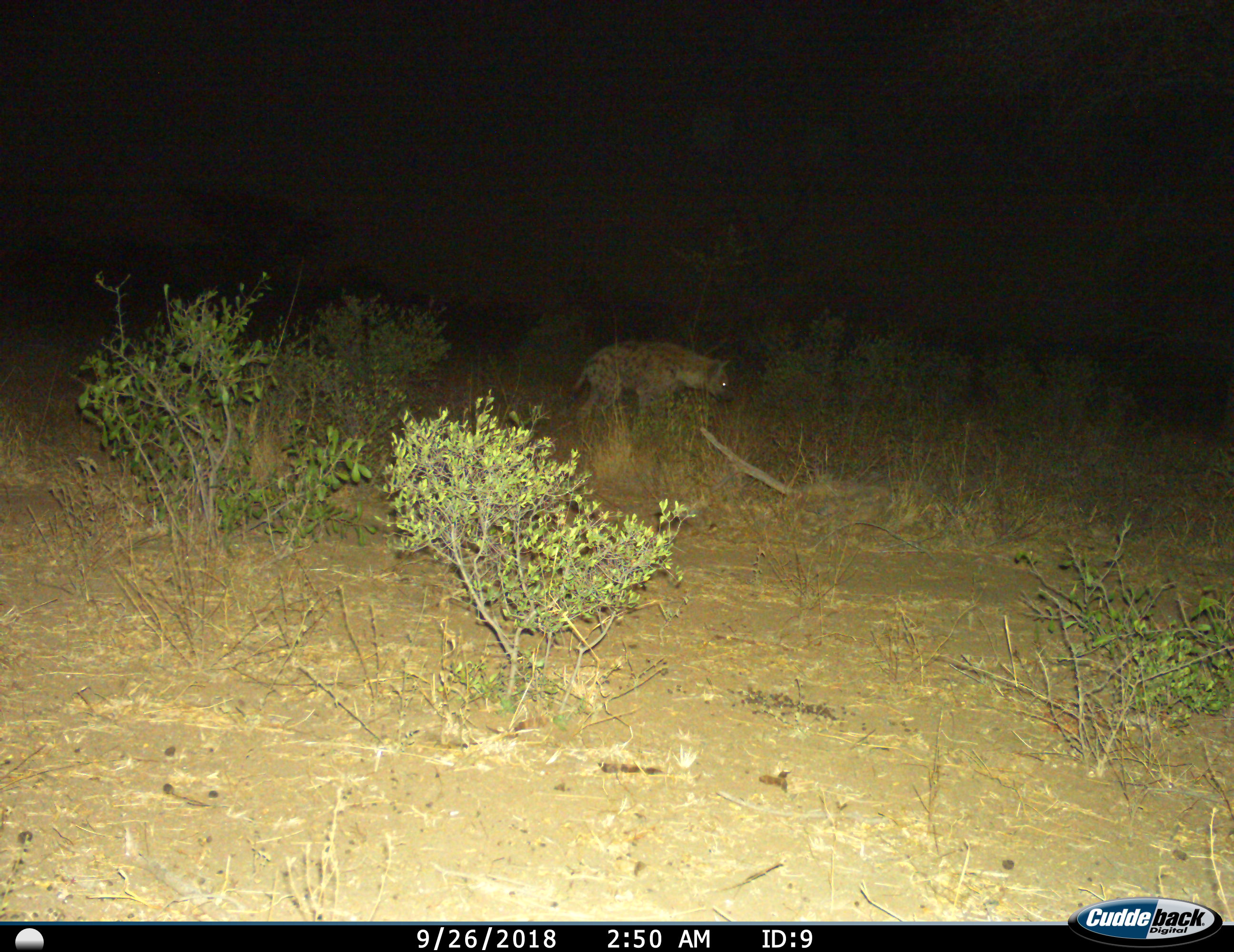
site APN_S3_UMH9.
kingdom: Animalia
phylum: Chordata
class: Mammalia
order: Carnivora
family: Hyaenidae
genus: Crocuta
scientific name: Crocuta crocuta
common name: spotted hyena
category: hyenaspotted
Hyenaspotted (spotted hyena) (Crocuta crocuta), count 1. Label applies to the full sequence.